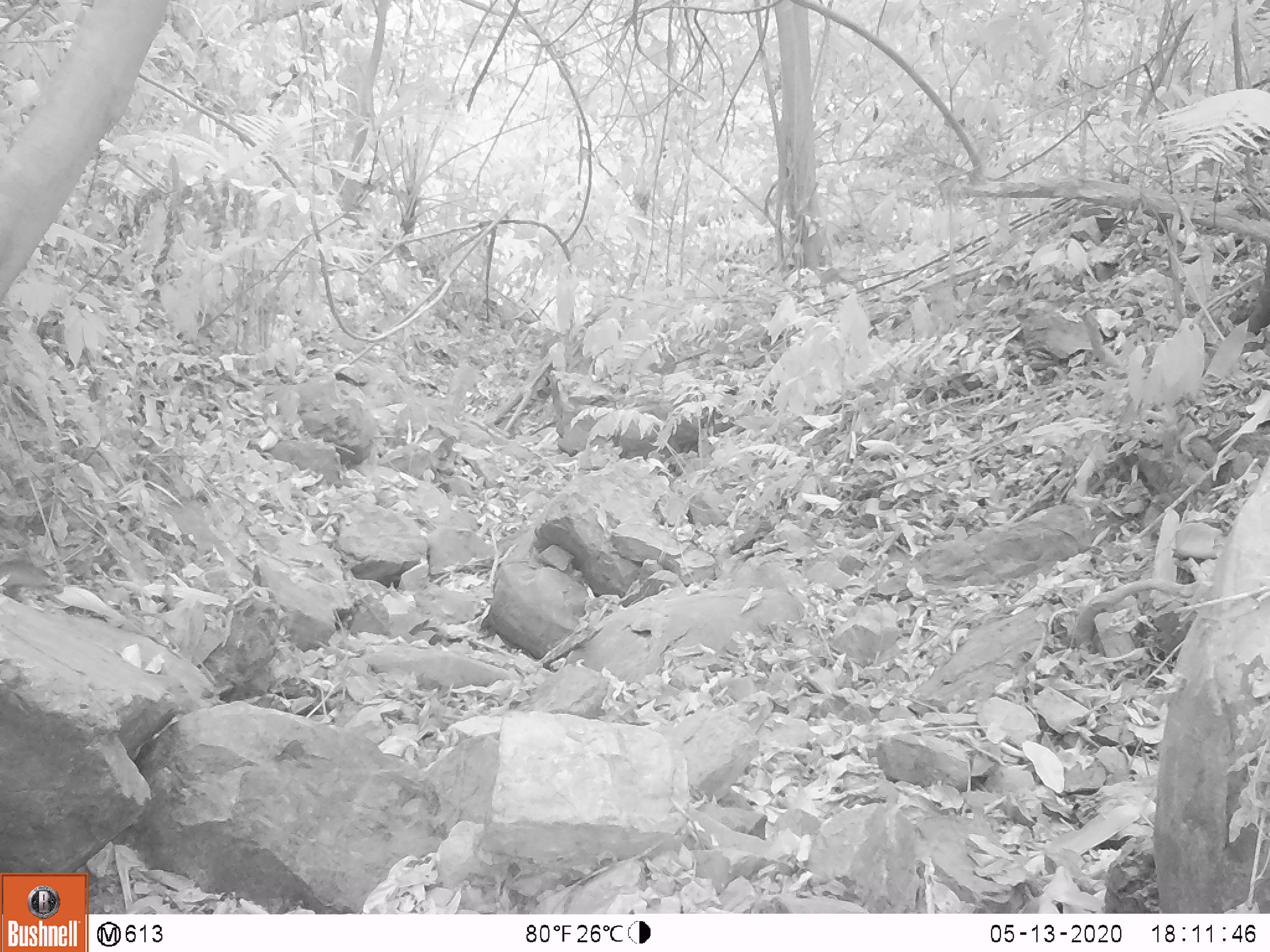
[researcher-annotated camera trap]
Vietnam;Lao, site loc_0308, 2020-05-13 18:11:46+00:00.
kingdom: Animalia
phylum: Chordata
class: Mammalia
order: Rodentia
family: Sciuridae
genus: Dremomys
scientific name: Dremomys rufigenis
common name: red-cheeked squirrel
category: red cheeked squirrel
Red cheeked squirrel (red-cheeked squirrel) (Dremomys rufigenis). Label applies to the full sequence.